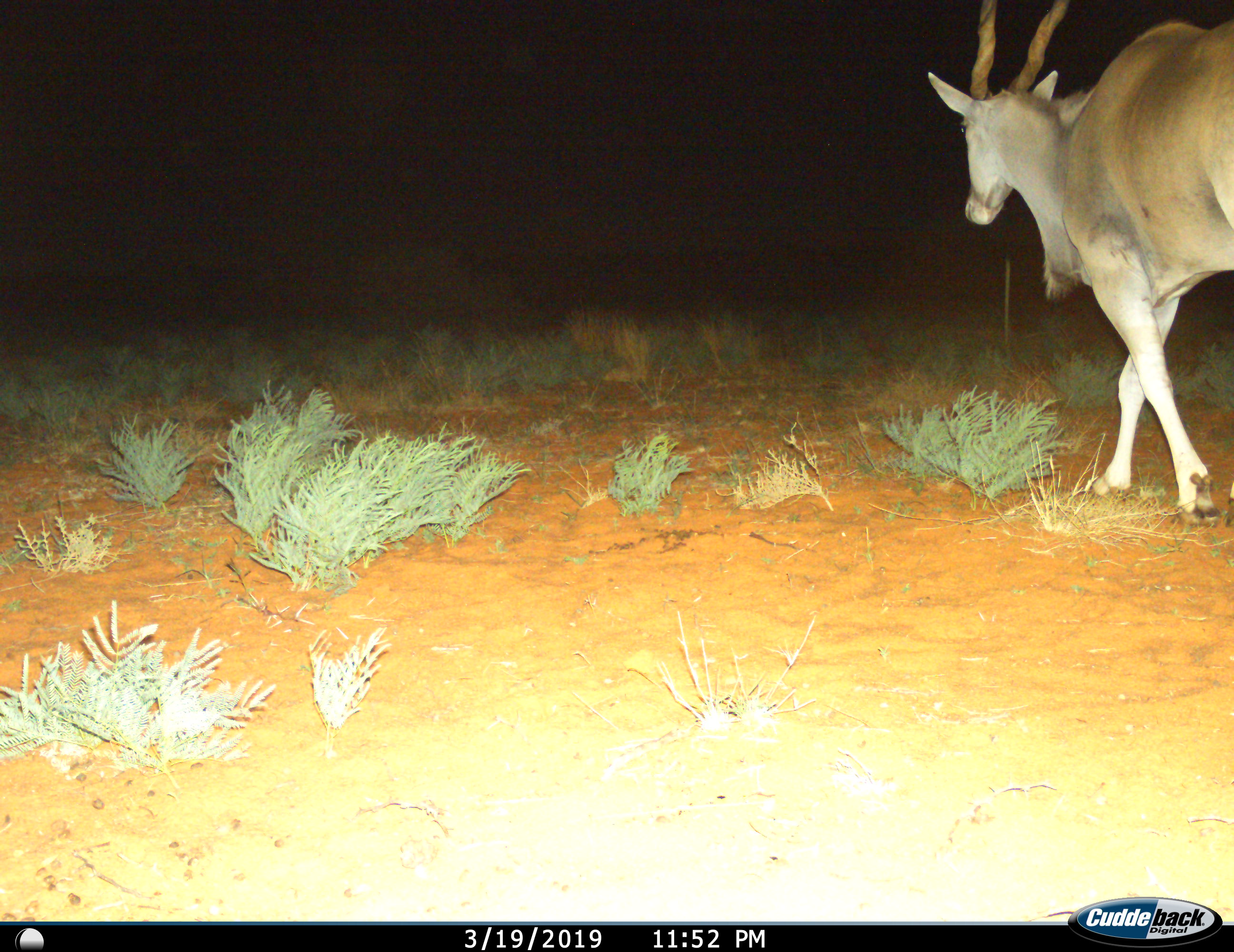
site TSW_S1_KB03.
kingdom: Animalia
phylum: Chordata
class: Mammalia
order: Artiodactyla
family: Bovidae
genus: Tragelaphus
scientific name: Tragelaphus oryx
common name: eland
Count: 1.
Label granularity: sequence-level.